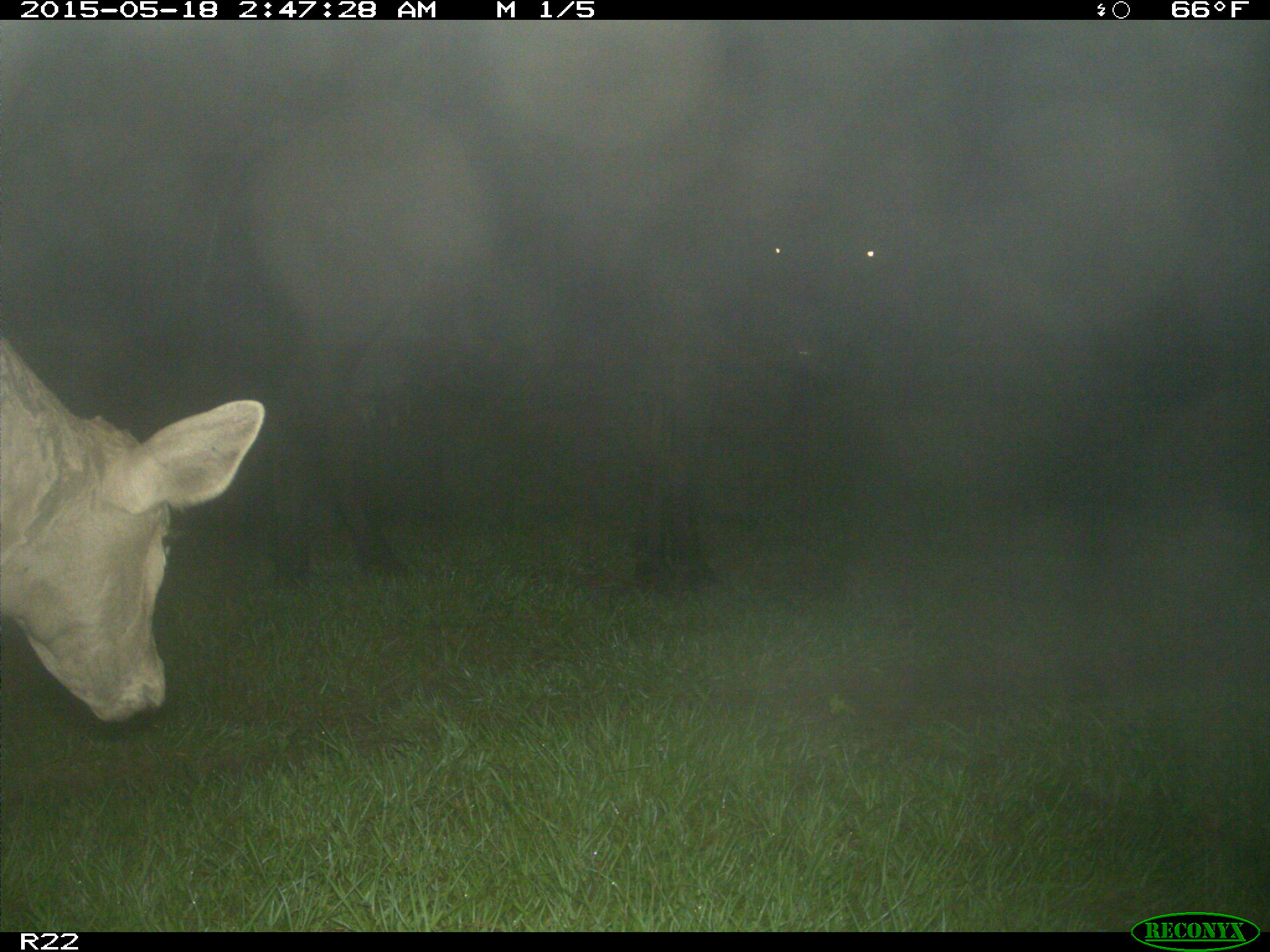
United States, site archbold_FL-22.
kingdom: Animalia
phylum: Chordata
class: Mammalia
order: Artiodactyla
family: Bovidae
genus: Bos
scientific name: Bos taurus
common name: domestic cow